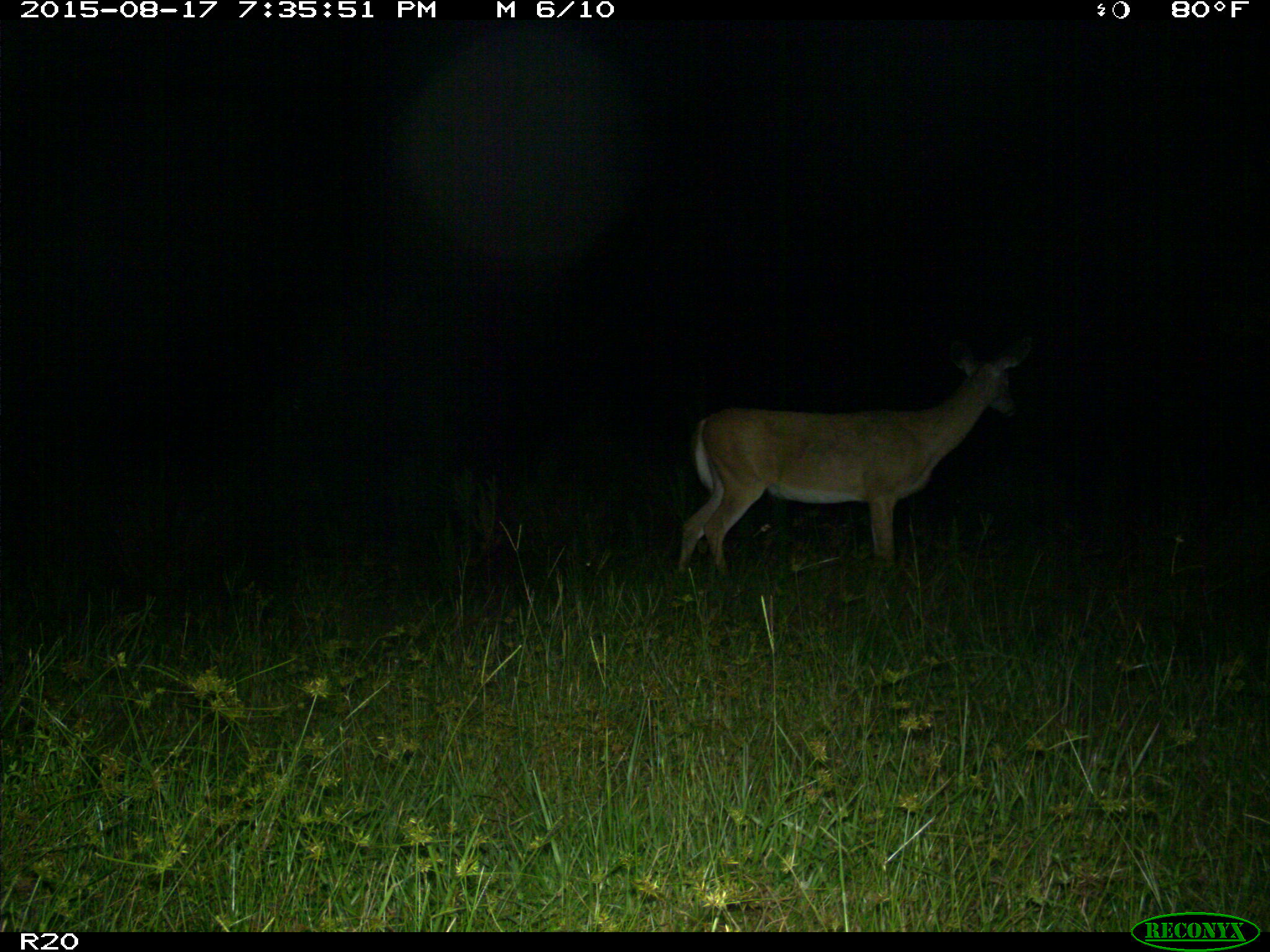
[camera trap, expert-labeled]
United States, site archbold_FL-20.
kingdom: Animalia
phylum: Chordata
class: Mammalia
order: Artiodactyla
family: Cervidae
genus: Odocoileus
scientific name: Odocoileus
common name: deer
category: unidentified deer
Unidentified deer (deer) (Odocoileus).